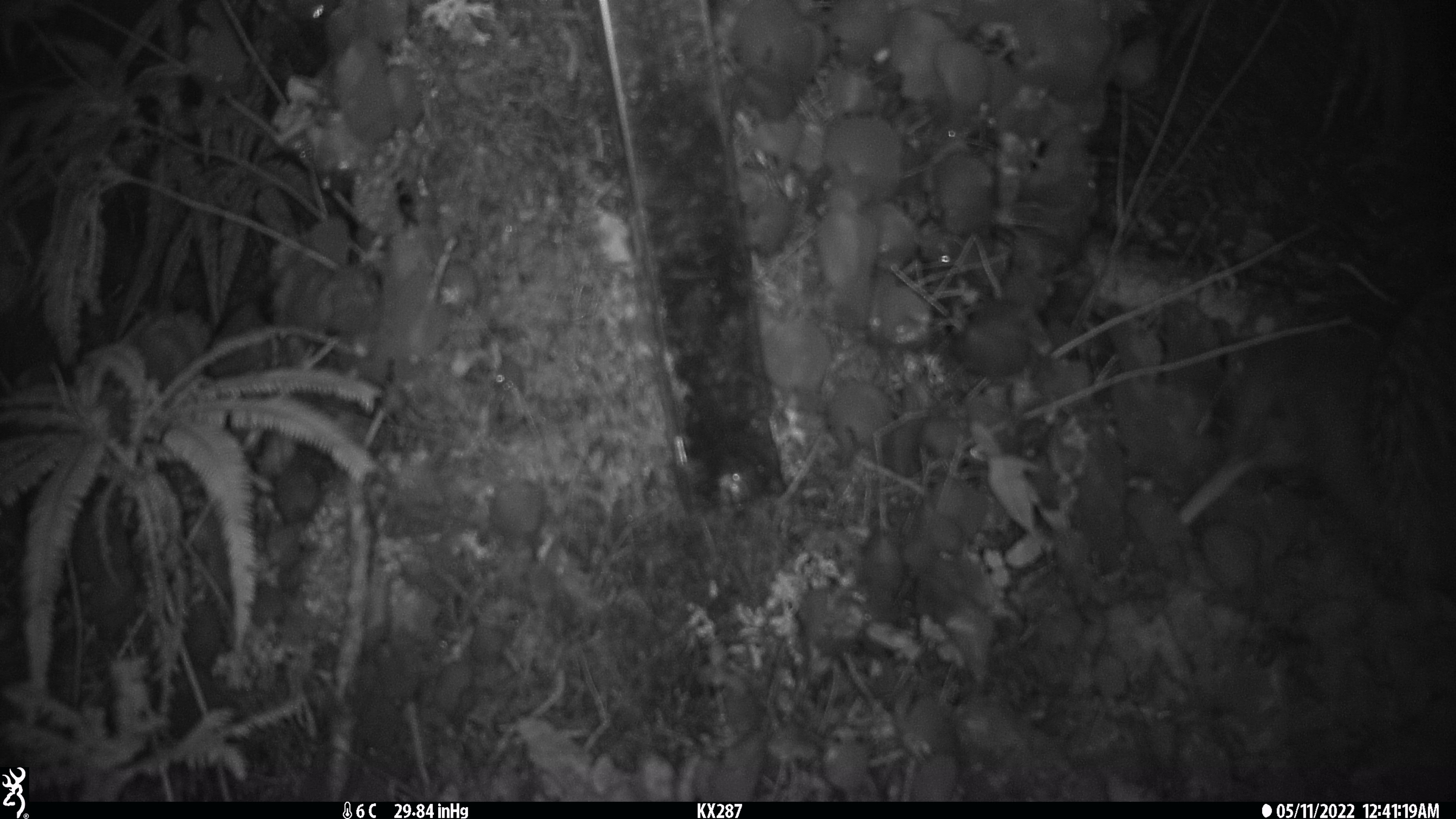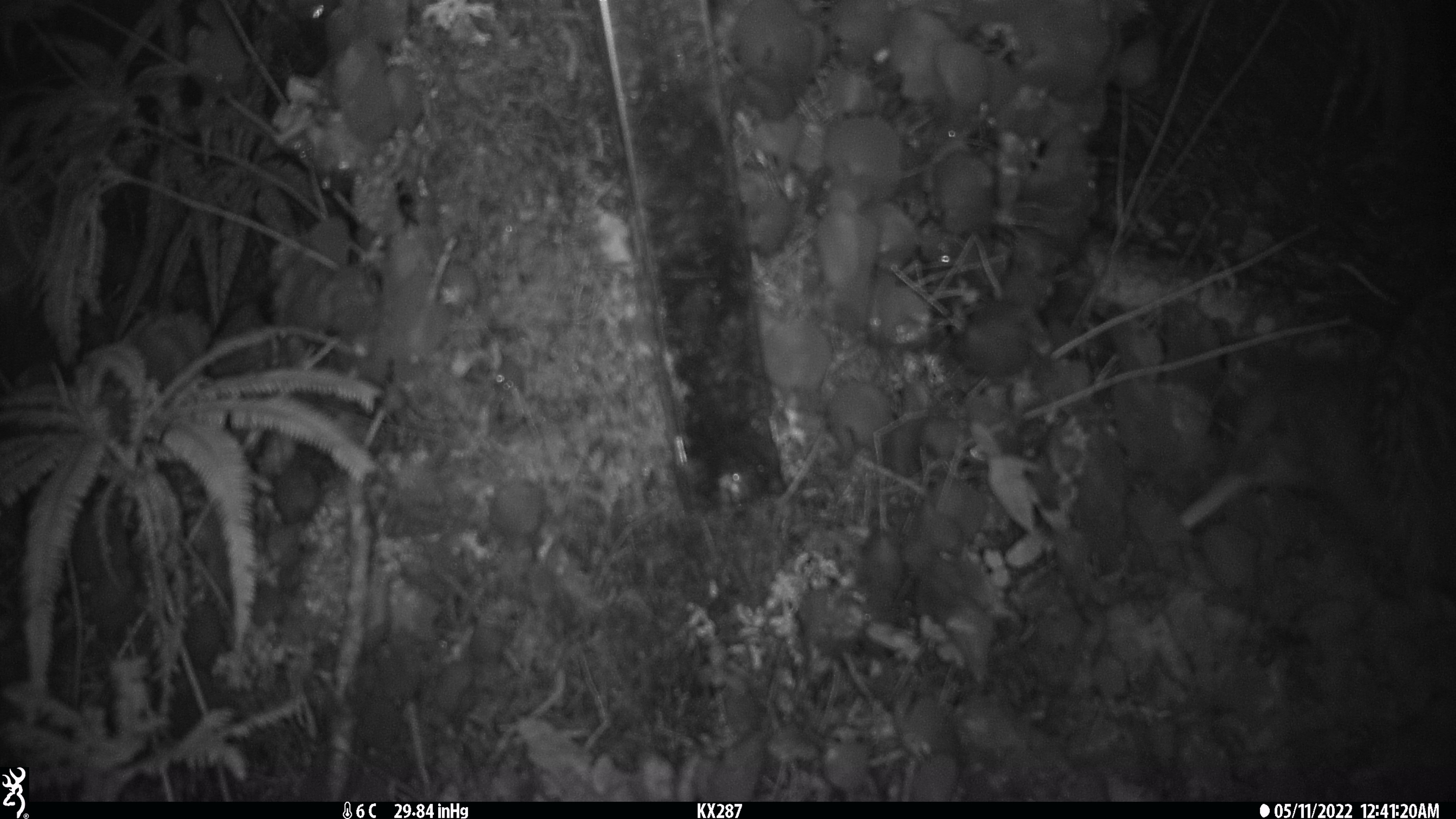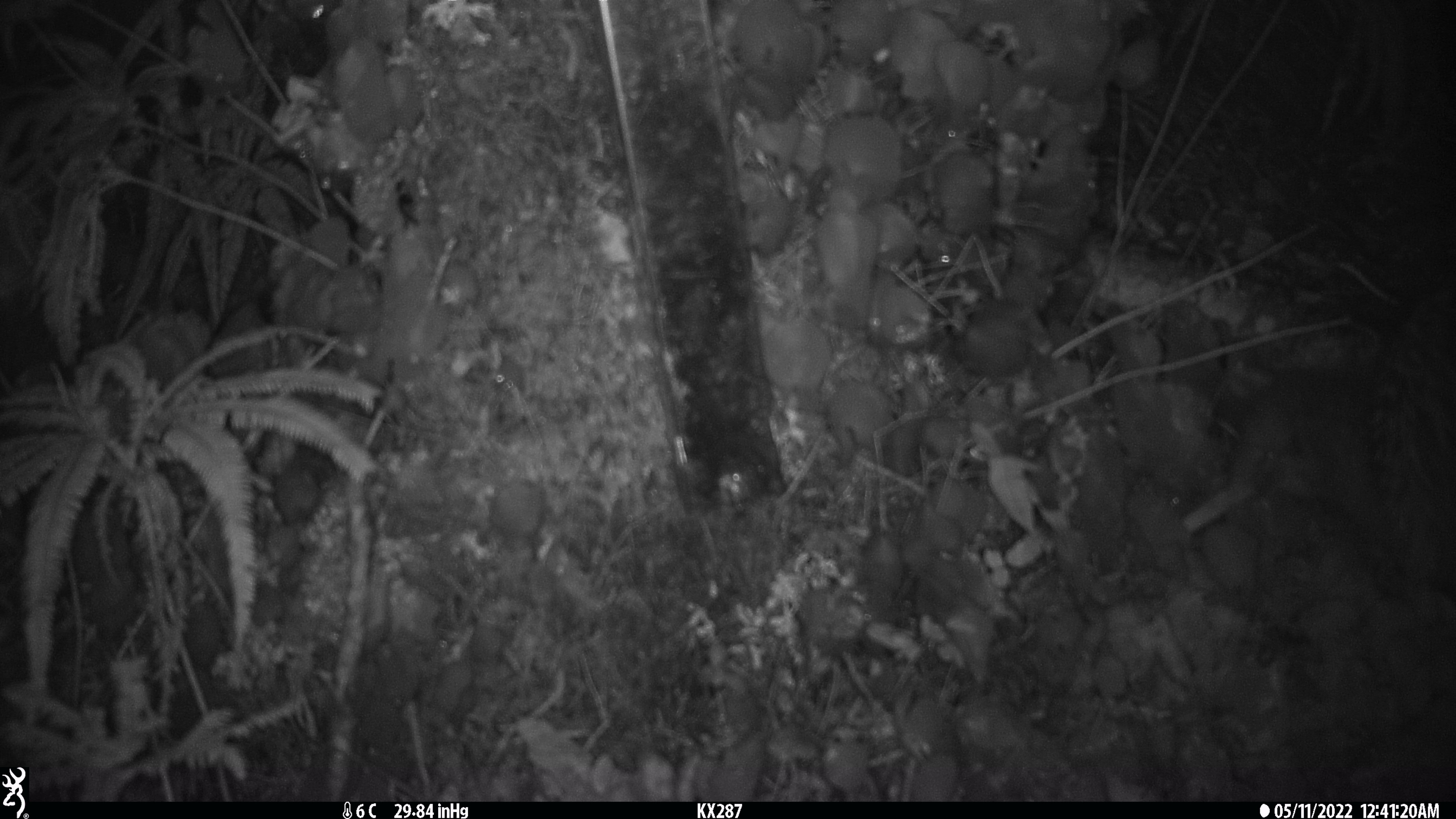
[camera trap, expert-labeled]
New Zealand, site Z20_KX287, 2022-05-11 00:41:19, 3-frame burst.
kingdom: Animalia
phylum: Chordata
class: Aves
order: Apterygiformes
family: Apterygidae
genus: Apteryx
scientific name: Apteryx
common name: kiwi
Kiwi (Apteryx).